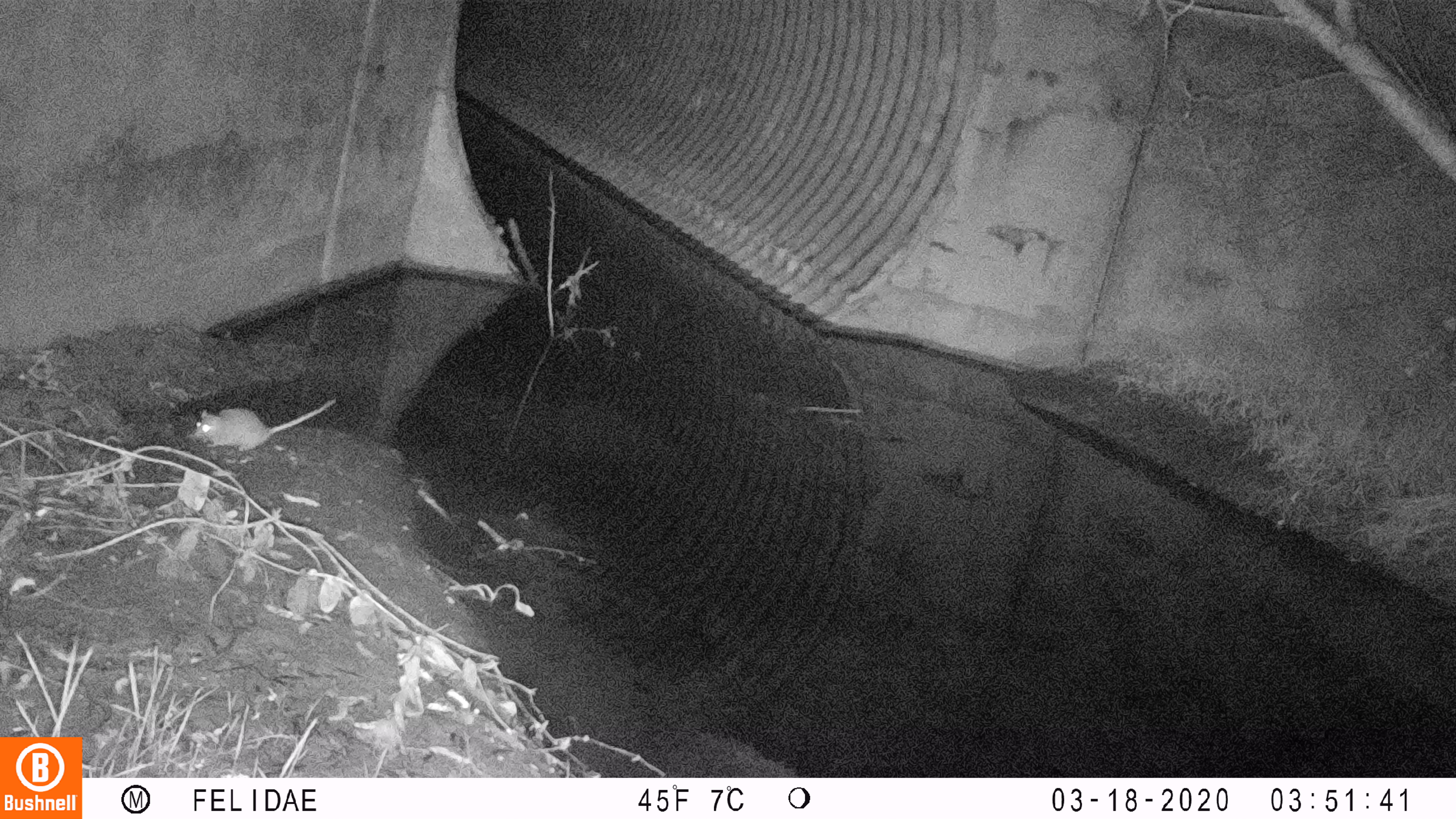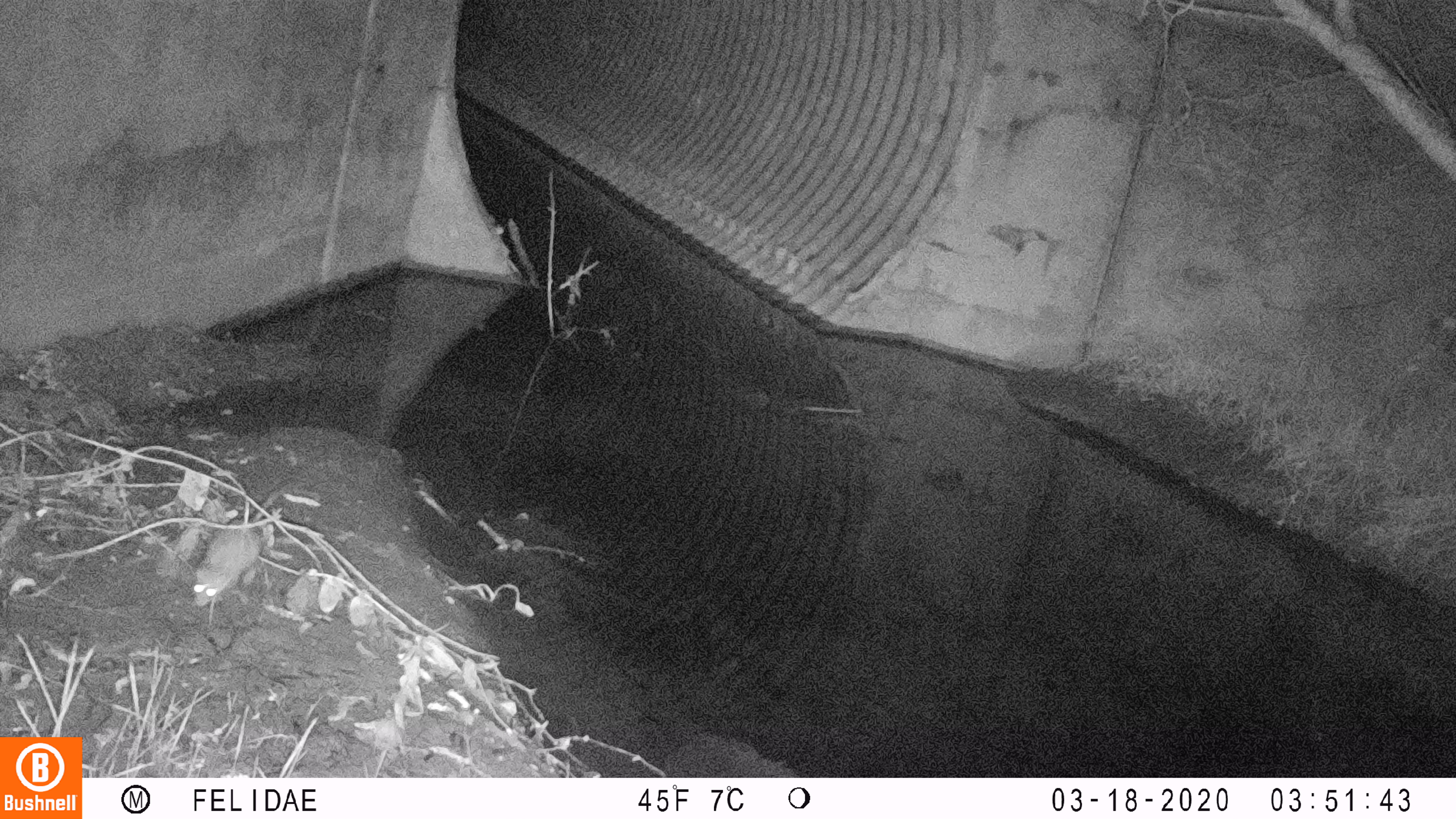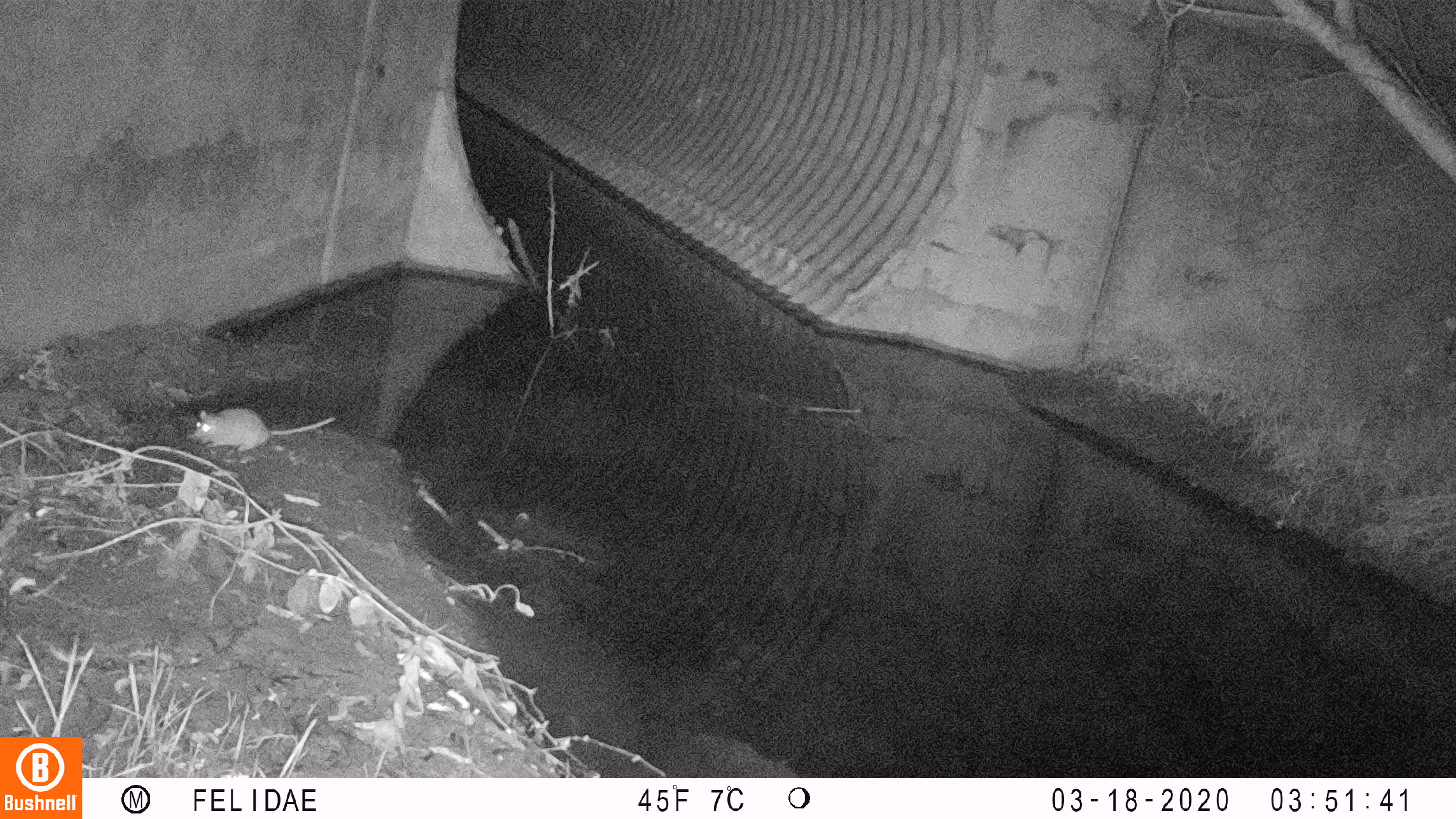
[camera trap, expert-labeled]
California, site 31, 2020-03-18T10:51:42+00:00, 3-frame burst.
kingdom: Animalia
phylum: Chordata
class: Mammalia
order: Rodentia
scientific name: Rodentia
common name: mouse or rat